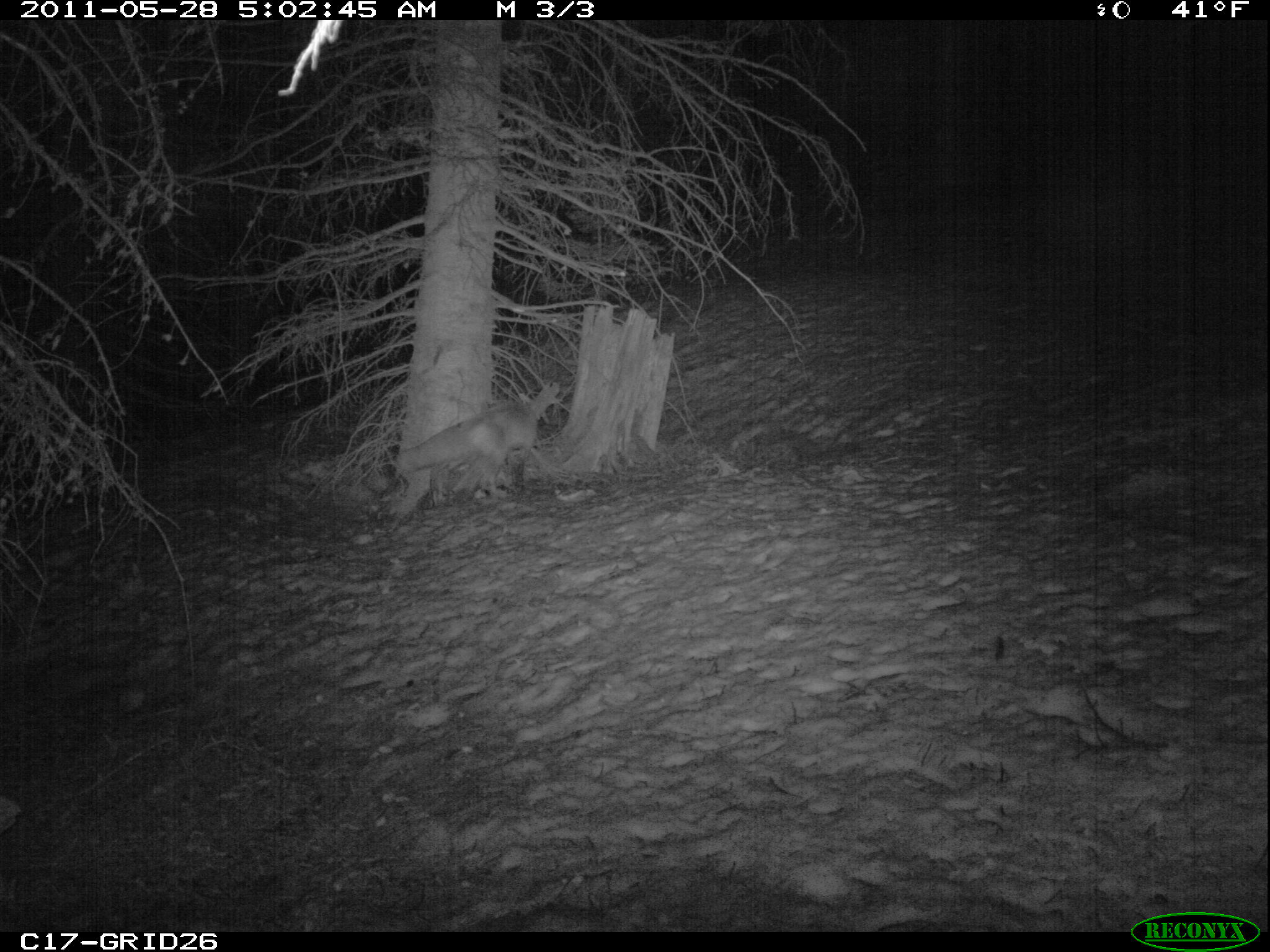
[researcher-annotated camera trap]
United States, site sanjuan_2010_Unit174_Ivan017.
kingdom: Animalia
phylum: Chordata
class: Mammalia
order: Carnivora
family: Canidae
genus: Vulpes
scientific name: Vulpes vulpes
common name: red fox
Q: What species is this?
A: Vulpes vulpes (red fox).